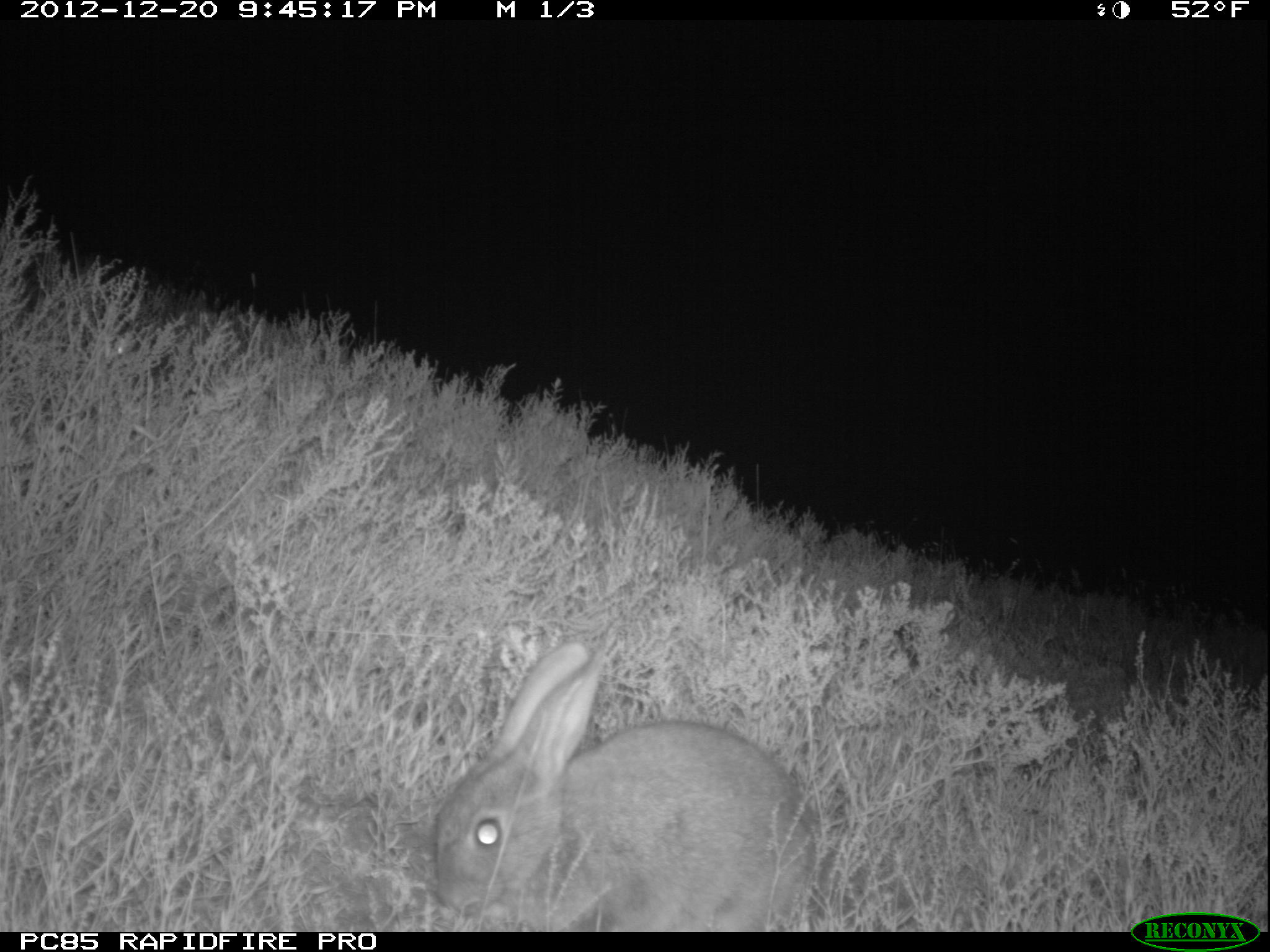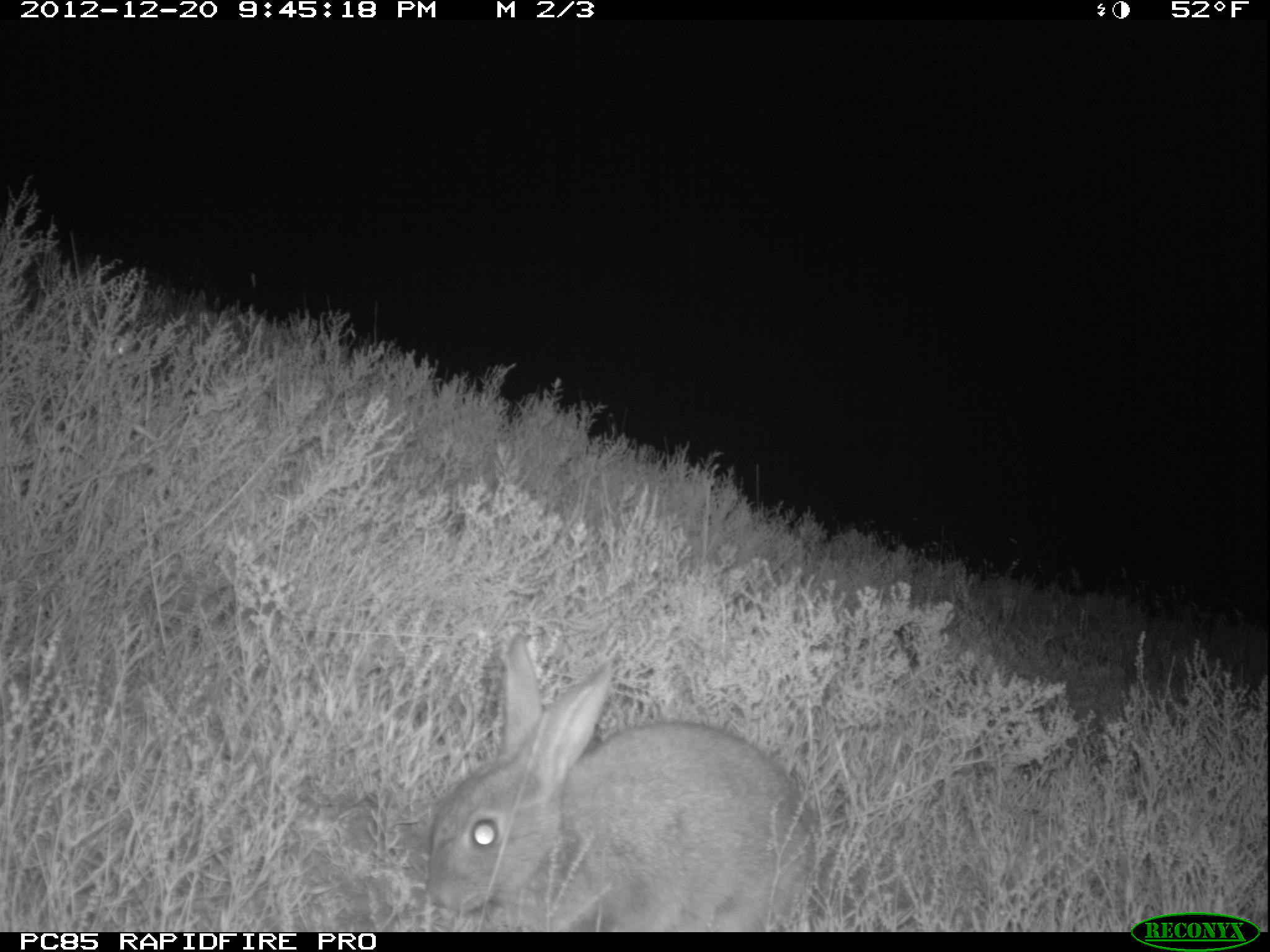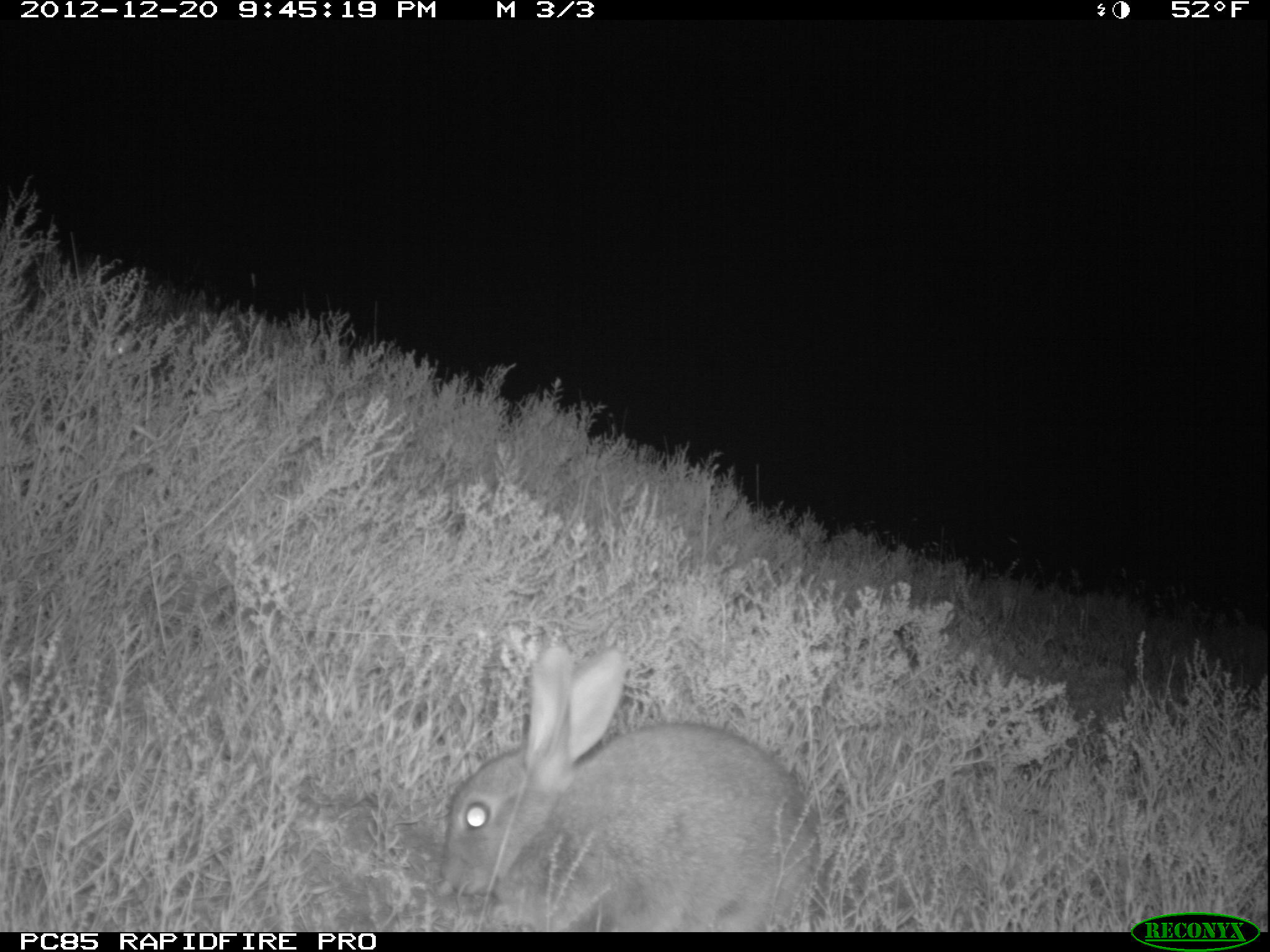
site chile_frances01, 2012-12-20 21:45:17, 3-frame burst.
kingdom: Animalia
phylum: Chordata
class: Mammalia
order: Lagomorpha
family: Leporidae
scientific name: Leporidae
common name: rabbits and hares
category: rabbit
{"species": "rabbit (rabbits and hares) (Leporidae)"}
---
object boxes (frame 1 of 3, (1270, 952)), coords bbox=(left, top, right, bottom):
rabbit: bbox=(421, 639, 819, 930)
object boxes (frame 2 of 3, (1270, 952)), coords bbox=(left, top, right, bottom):
rabbit: bbox=(411, 633, 817, 930)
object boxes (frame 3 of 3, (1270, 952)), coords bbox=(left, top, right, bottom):
rabbit: bbox=(433, 640, 820, 932)